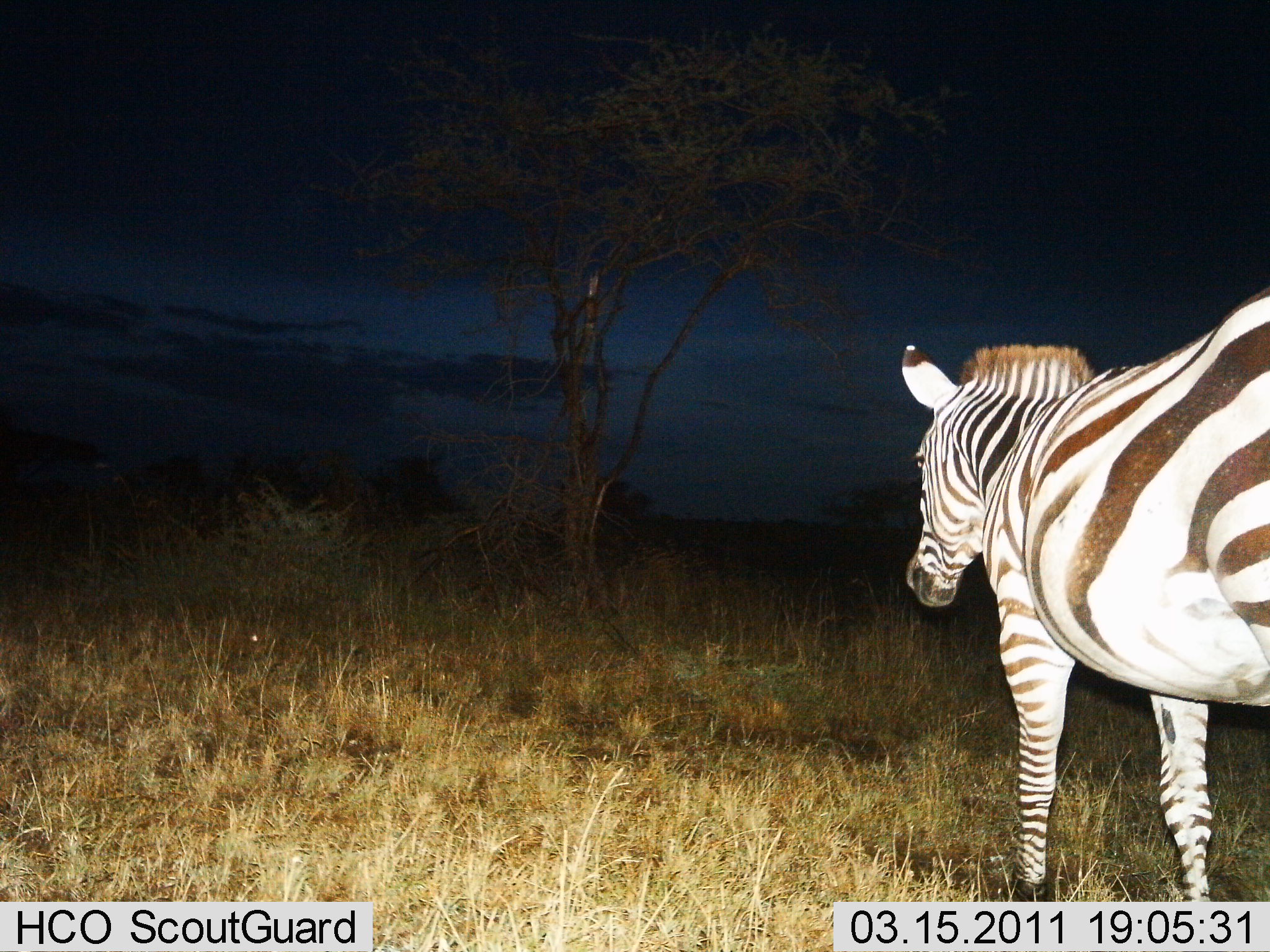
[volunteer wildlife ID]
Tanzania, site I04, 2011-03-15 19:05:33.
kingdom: Animalia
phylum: Chordata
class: Mammalia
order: Perissodactyla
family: Equidae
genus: Equus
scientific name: Equus quagga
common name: plains zebra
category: zebra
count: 1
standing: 54%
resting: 0%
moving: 46%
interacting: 0%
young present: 0%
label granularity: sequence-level